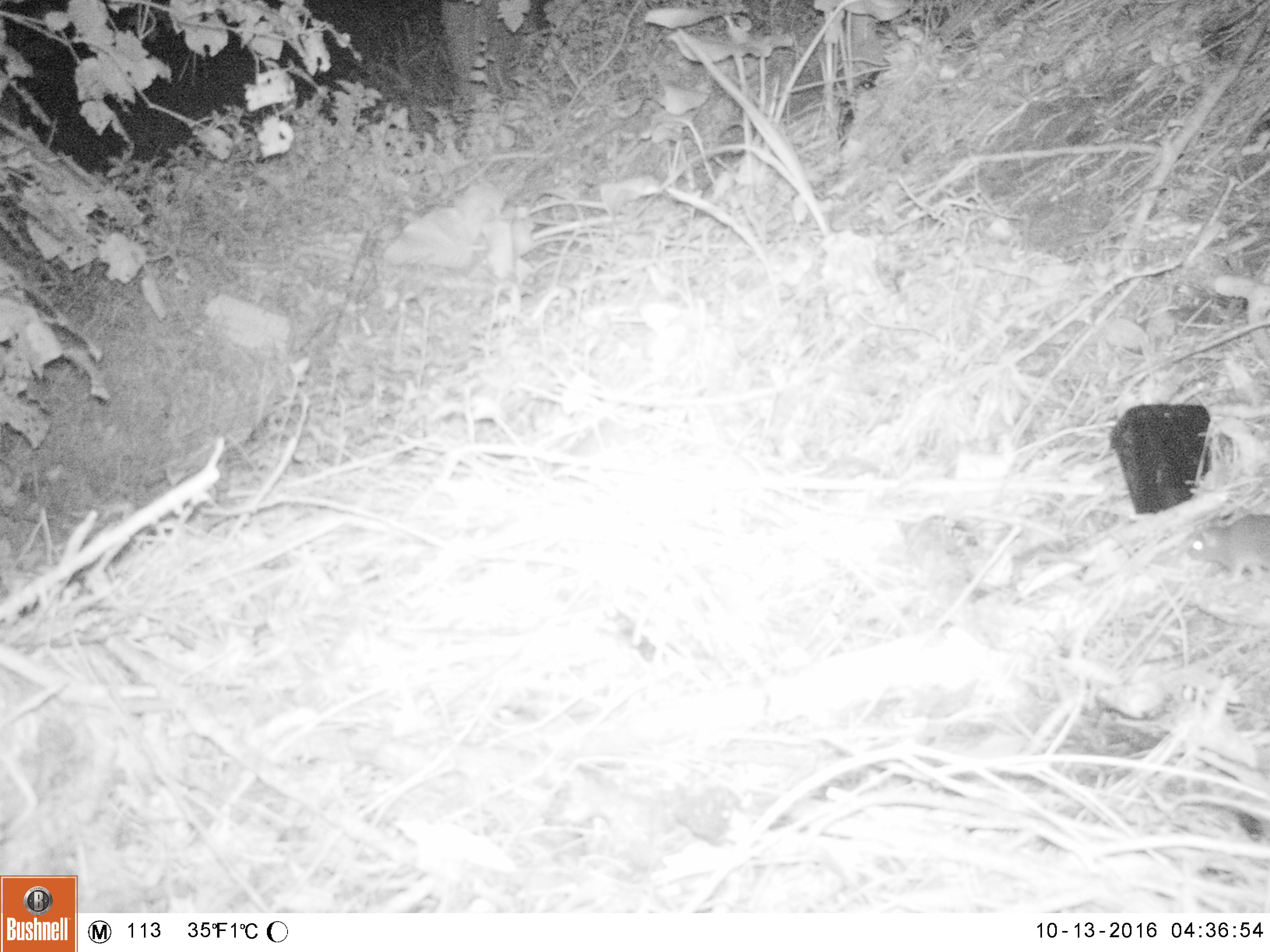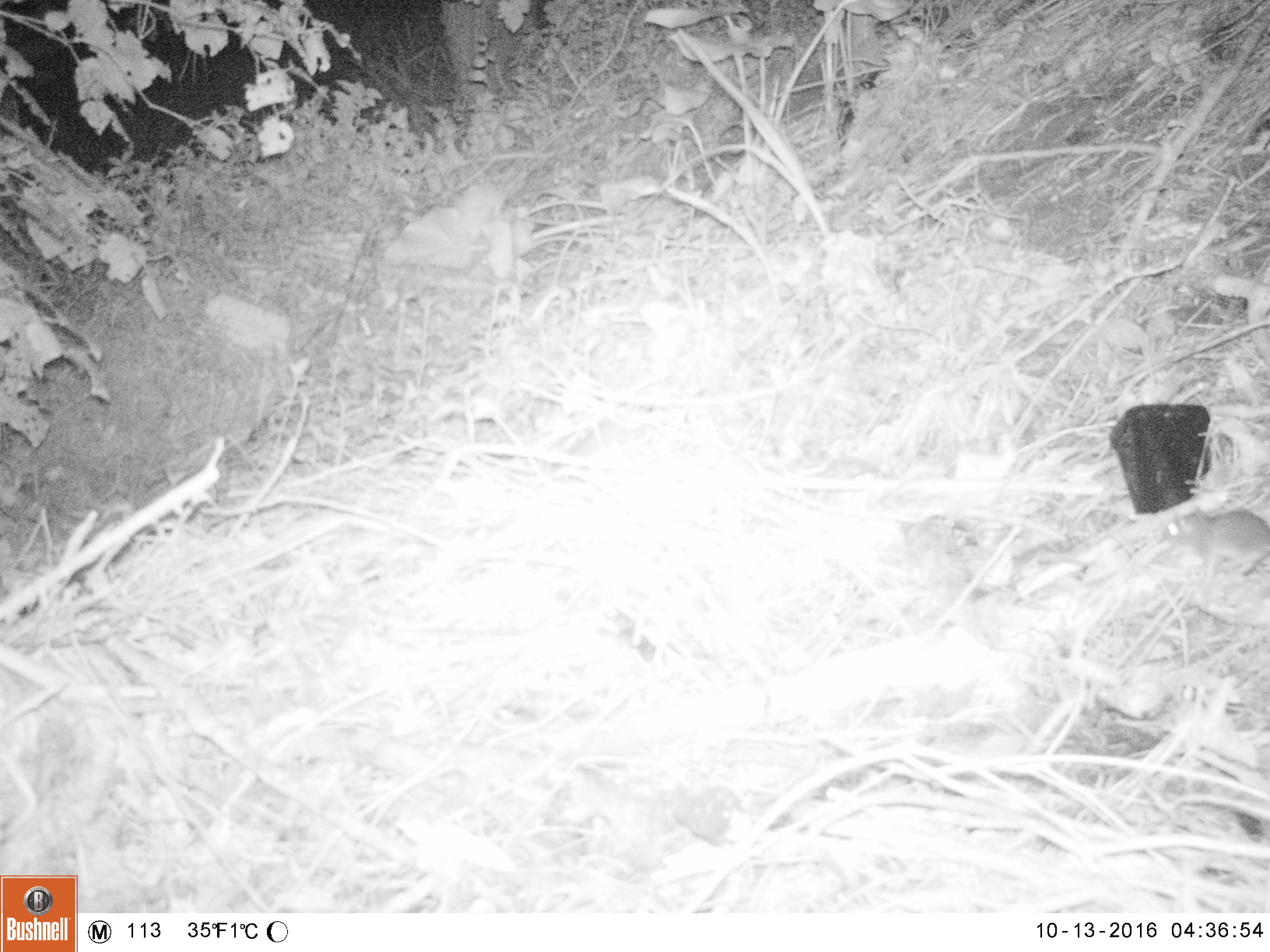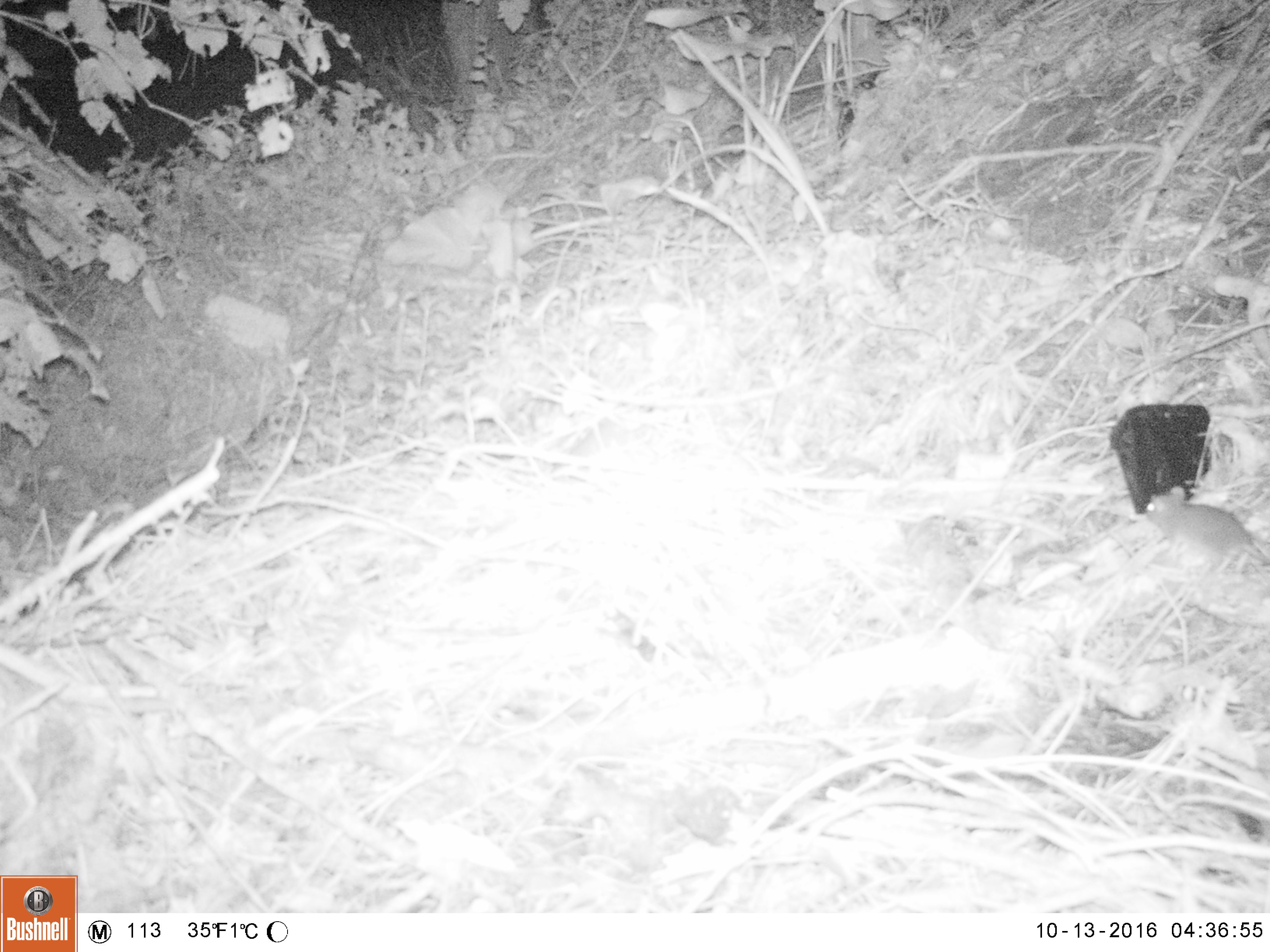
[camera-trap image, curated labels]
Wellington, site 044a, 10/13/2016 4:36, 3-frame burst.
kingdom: Animalia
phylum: Chordata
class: Mammalia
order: Rodentia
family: Muridae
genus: Rattus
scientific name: Rattus norvegicus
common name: norway rat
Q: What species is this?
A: Norway rat (Rattus norvegicus).